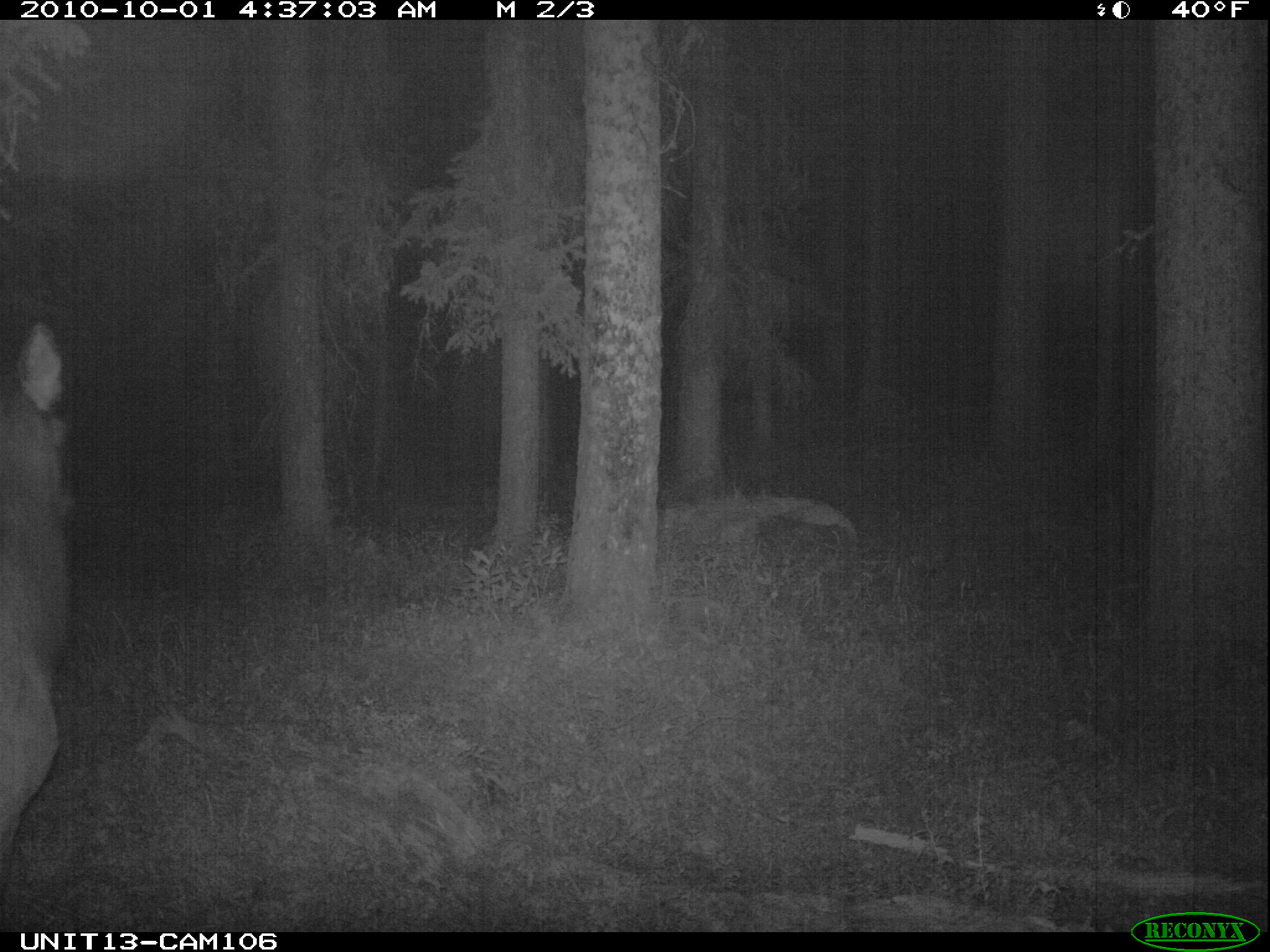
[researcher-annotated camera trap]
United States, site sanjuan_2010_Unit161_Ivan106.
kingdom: Animalia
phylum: Chordata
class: Mammalia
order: Artiodactyla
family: Cervidae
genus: Cervus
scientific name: Cervus elaphus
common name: red deer